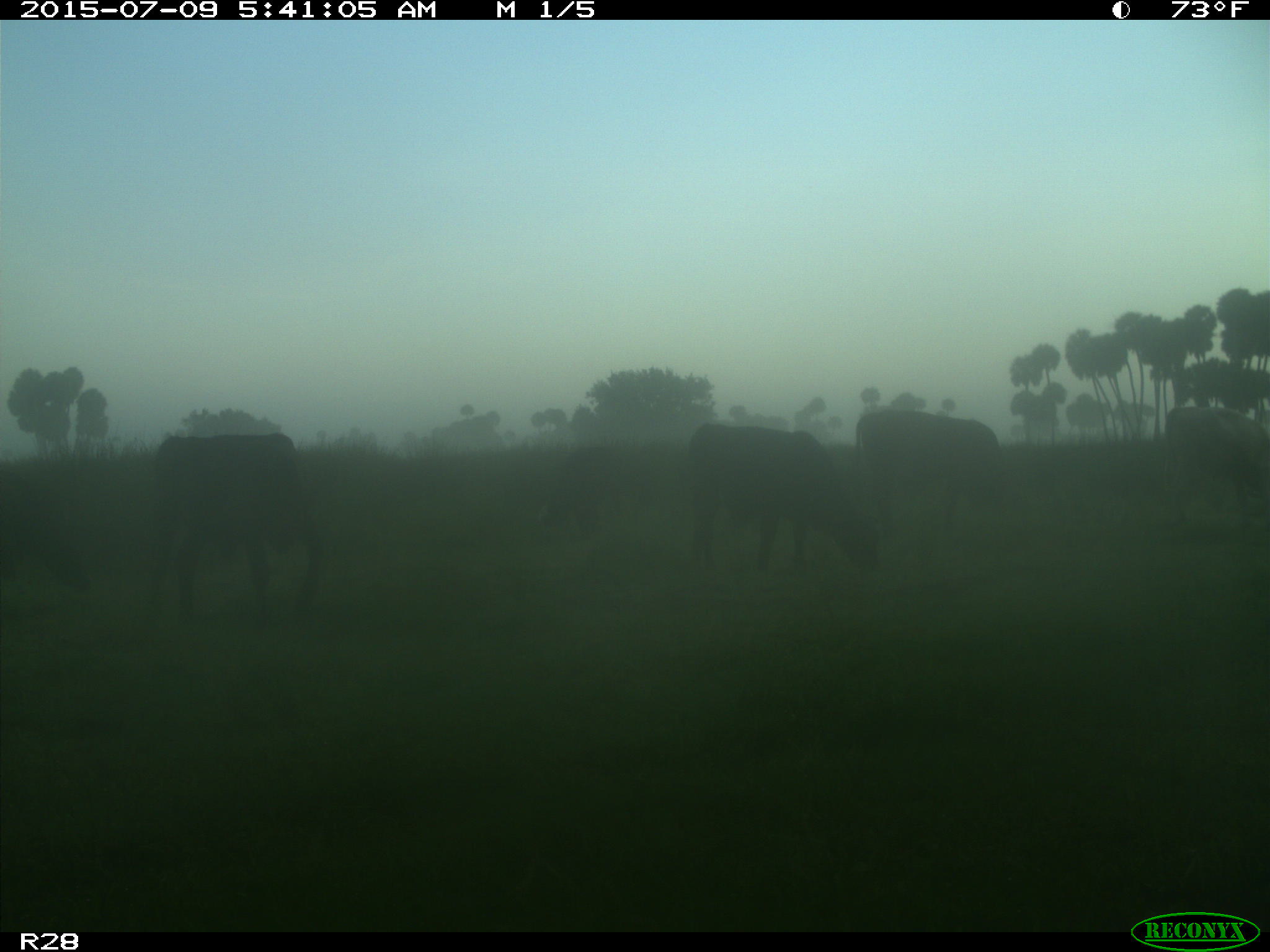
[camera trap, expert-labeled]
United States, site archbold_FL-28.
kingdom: Animalia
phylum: Chordata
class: Mammalia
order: Artiodactyla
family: Bovidae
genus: Bos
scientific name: Bos taurus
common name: domestic cow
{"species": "Bos taurus (domestic cow)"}